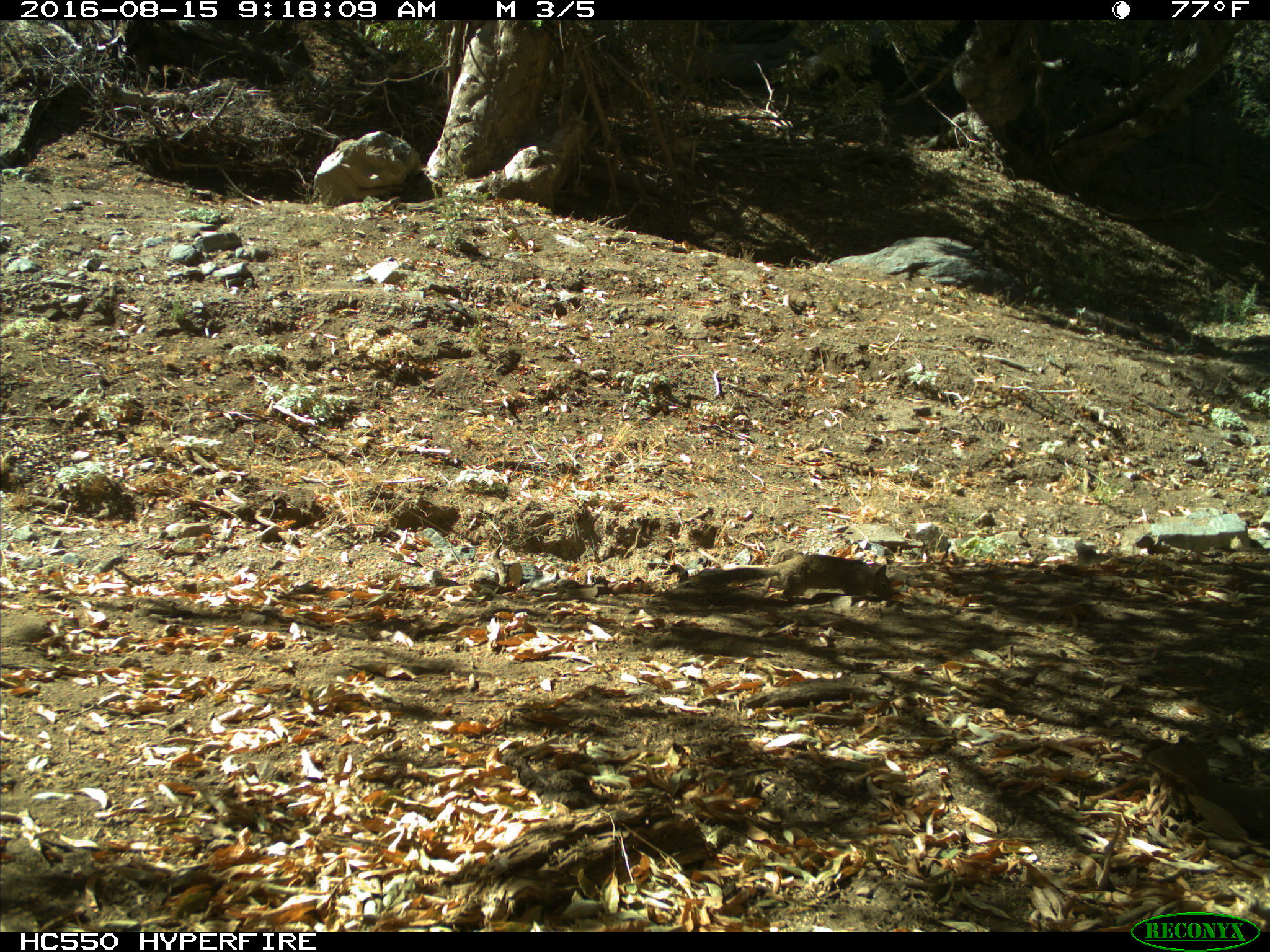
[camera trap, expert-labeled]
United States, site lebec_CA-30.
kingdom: Animalia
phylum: Chordata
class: Mammalia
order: Rodentia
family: Sciuridae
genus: Otospermophilus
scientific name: Otospermophilus beecheyi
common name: california ground squirrel